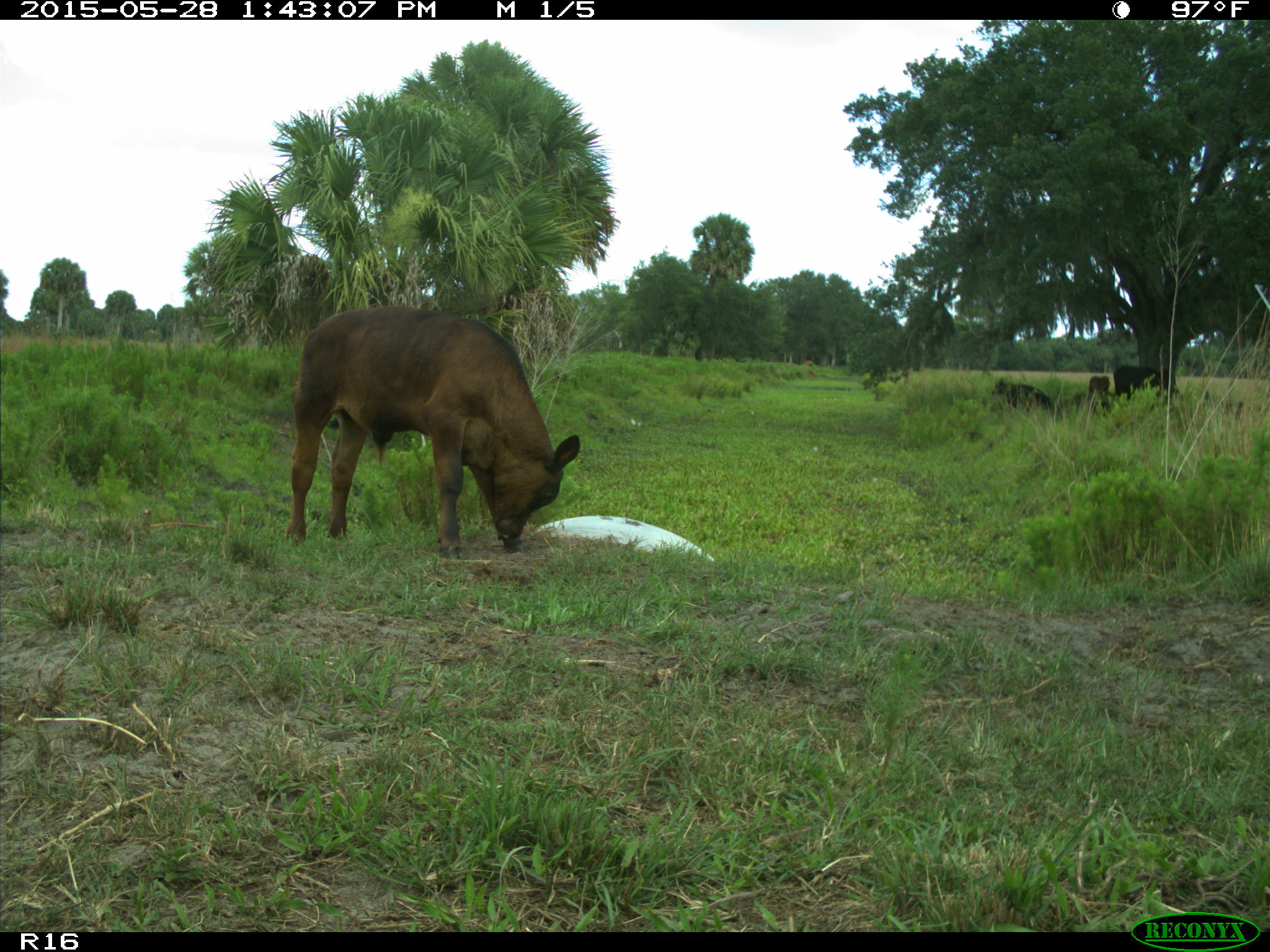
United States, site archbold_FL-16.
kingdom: Animalia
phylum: Chordata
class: Mammalia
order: Artiodactyla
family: Bovidae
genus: Bos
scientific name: Bos taurus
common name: domestic cow